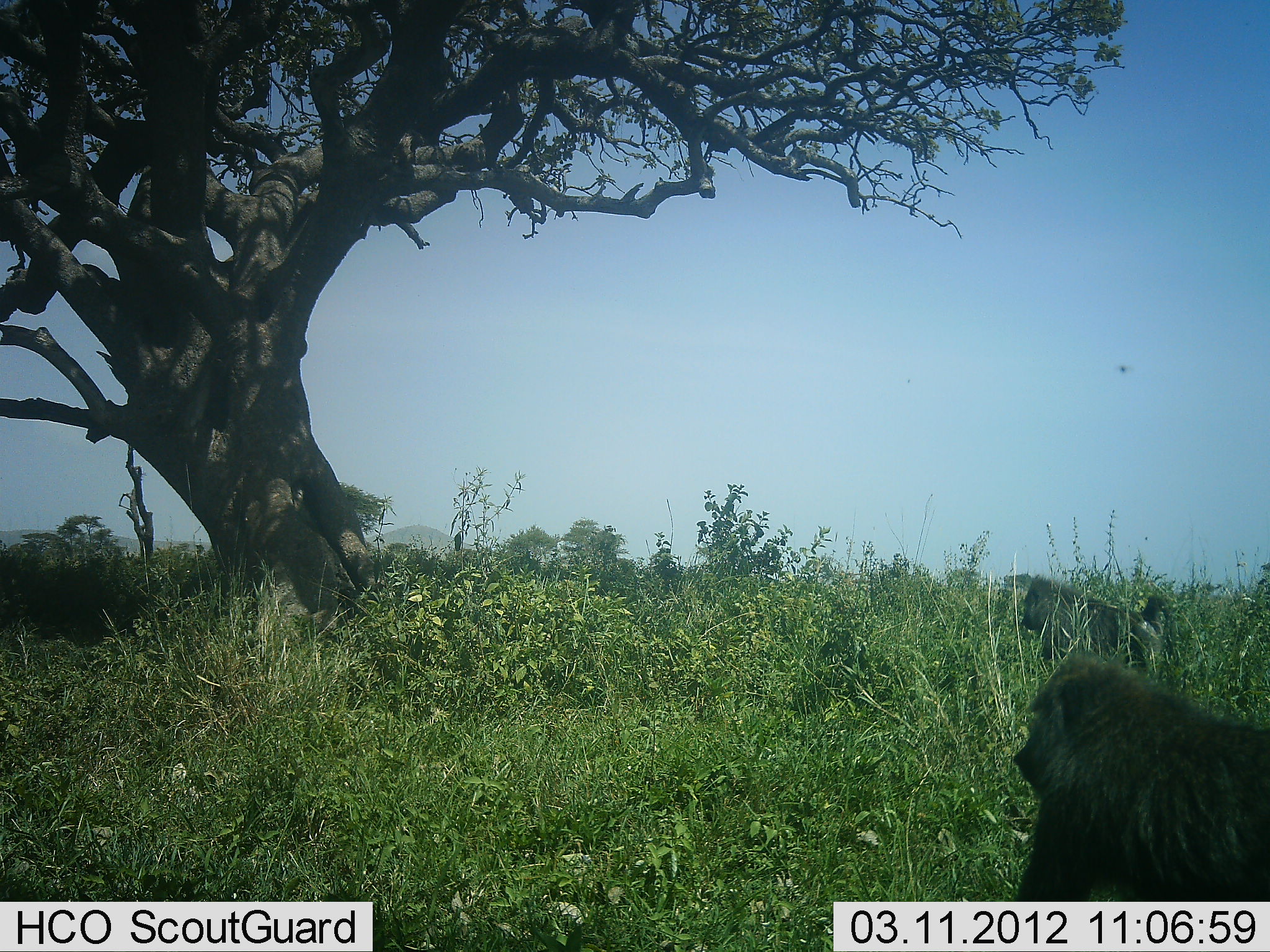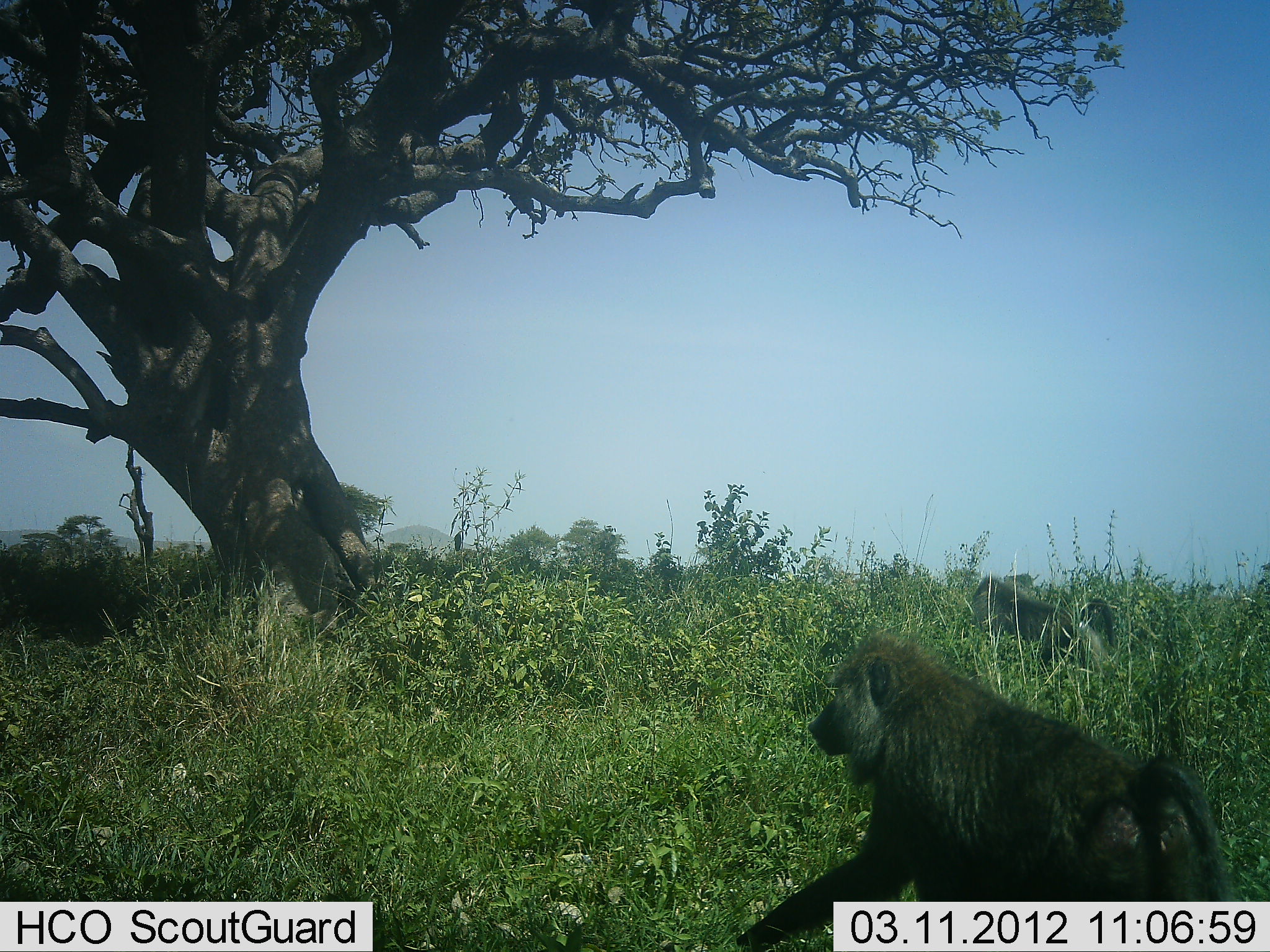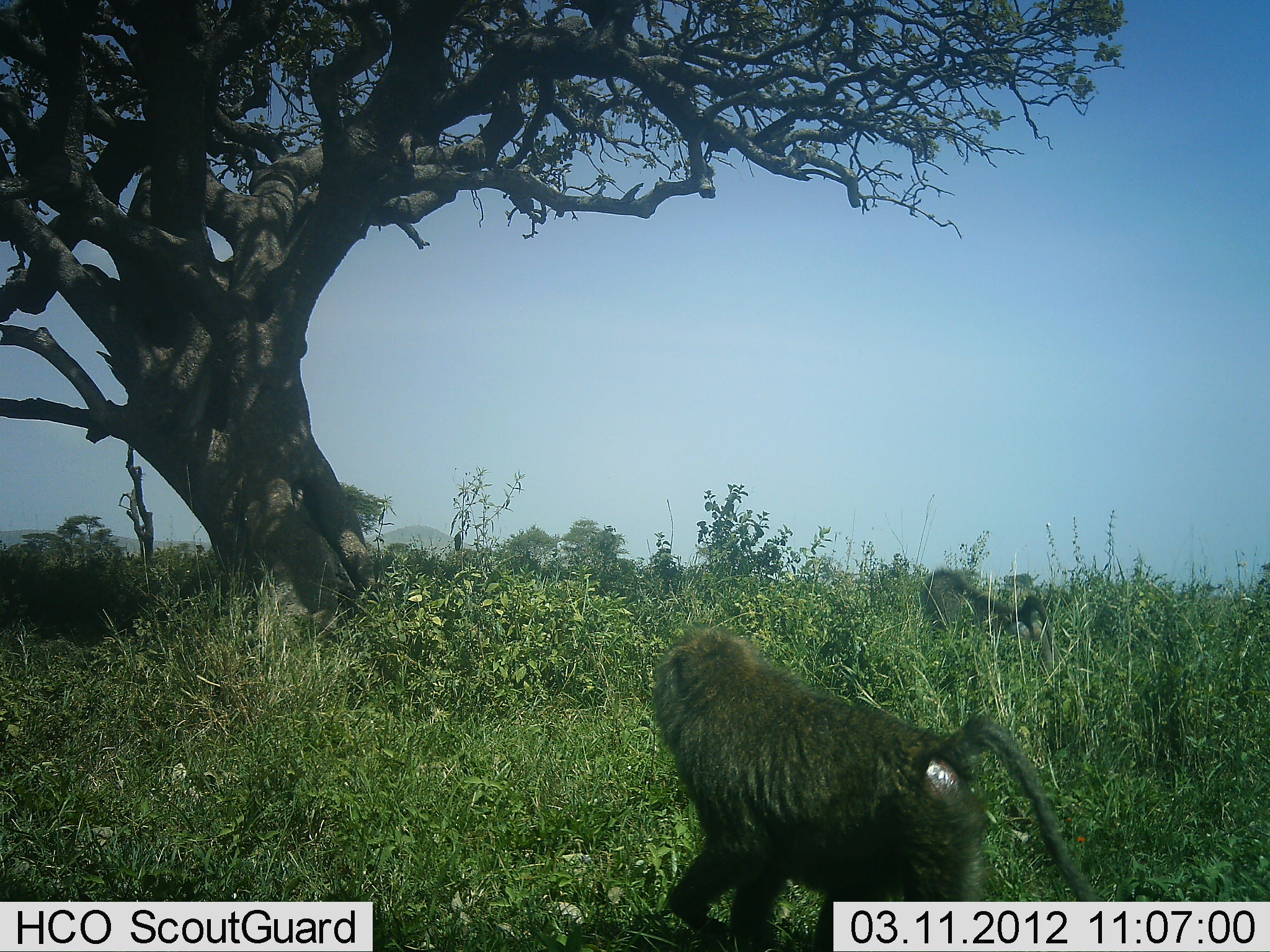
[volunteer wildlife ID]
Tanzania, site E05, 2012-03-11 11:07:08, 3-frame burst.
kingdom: Animalia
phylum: Chordata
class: Mammalia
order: Primates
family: Cercopithecidae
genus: Papio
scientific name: Papio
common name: baboon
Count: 2.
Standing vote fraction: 6%.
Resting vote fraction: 6%.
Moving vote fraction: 94%.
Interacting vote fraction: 0%.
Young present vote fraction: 0%.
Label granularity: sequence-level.